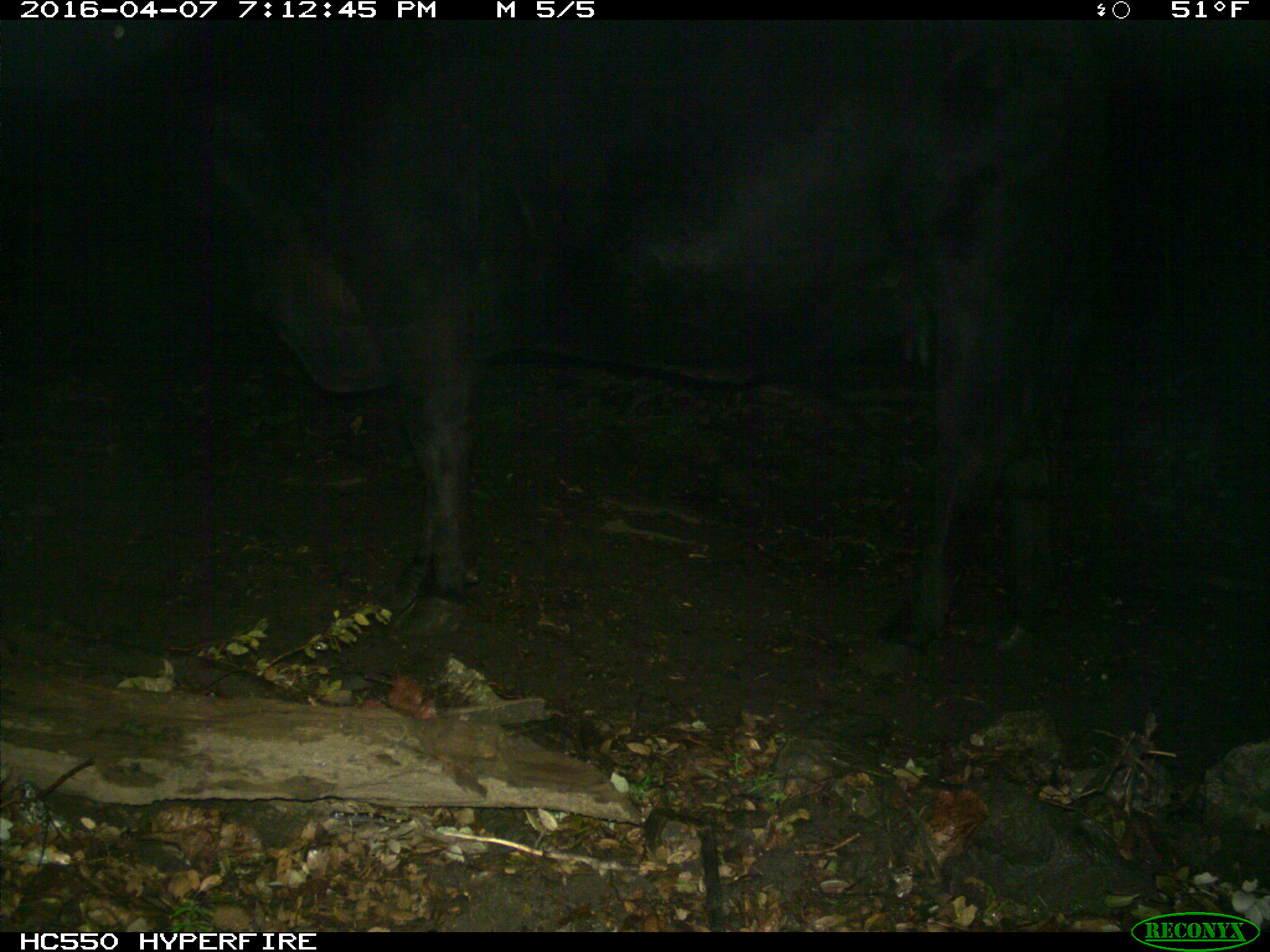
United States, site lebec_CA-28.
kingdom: Animalia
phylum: Chordata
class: Mammalia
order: Artiodactyla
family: Bovidae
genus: Bos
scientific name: Bos taurus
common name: domestic cow